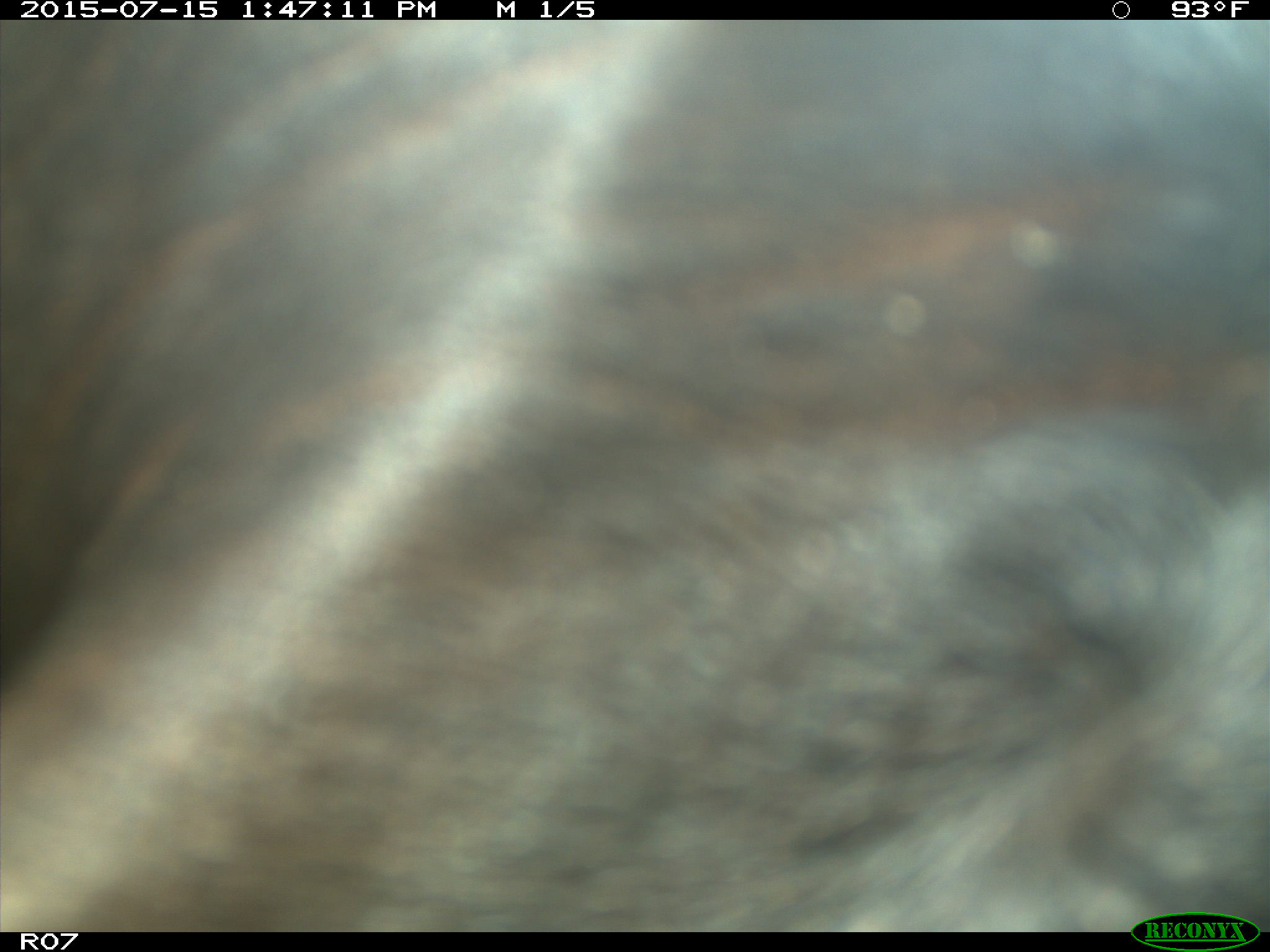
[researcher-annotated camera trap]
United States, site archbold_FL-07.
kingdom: Animalia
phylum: Chordata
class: Mammalia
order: Artiodactyla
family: Bovidae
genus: Bos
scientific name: Bos taurus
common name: domestic cow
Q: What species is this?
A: Bos taurus (domestic cow).